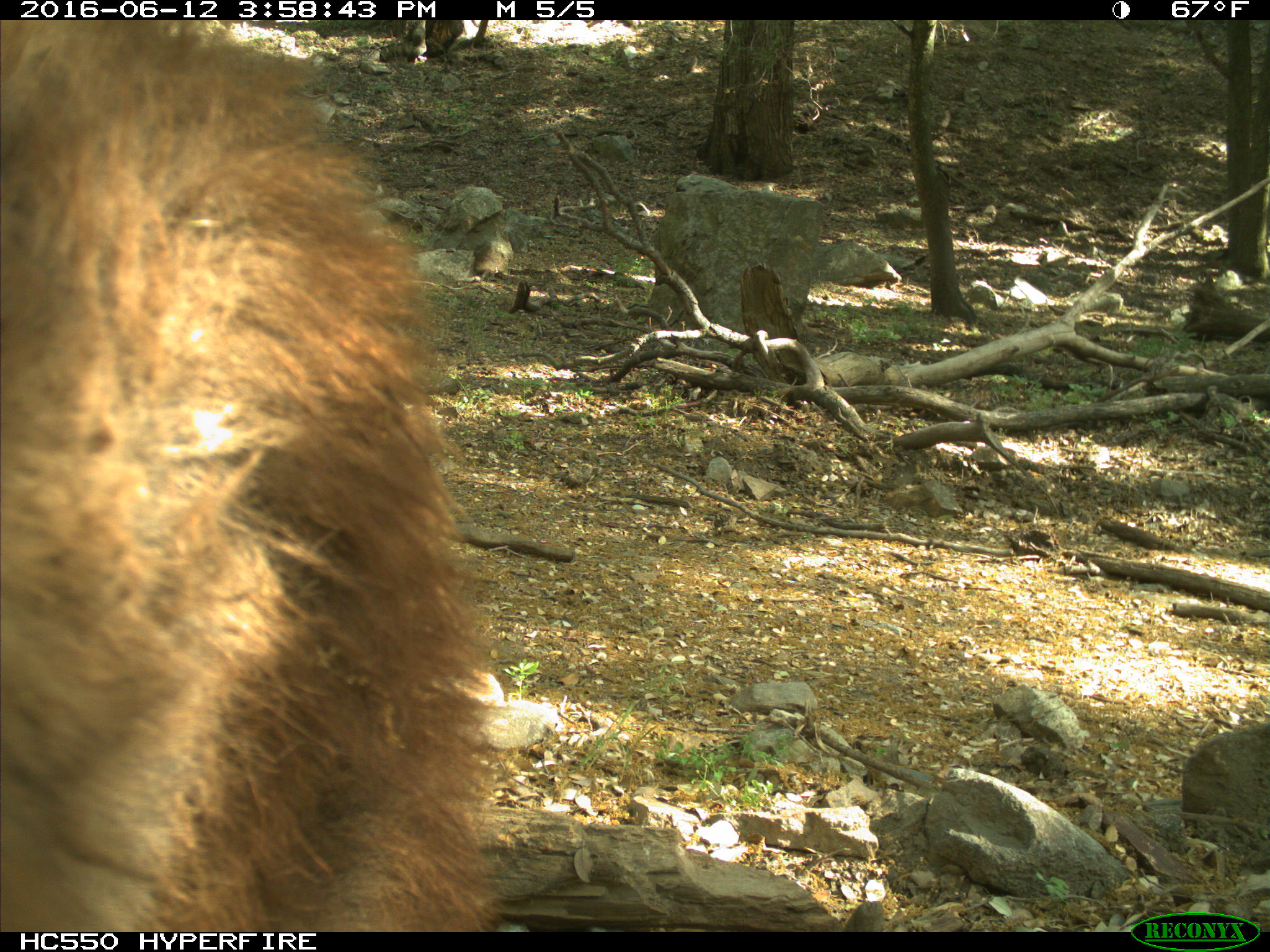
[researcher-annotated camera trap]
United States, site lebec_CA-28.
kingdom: Animalia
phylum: Chordata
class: Mammalia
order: Carnivora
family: Ursidae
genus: Ursus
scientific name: Ursus americanus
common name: american black bear